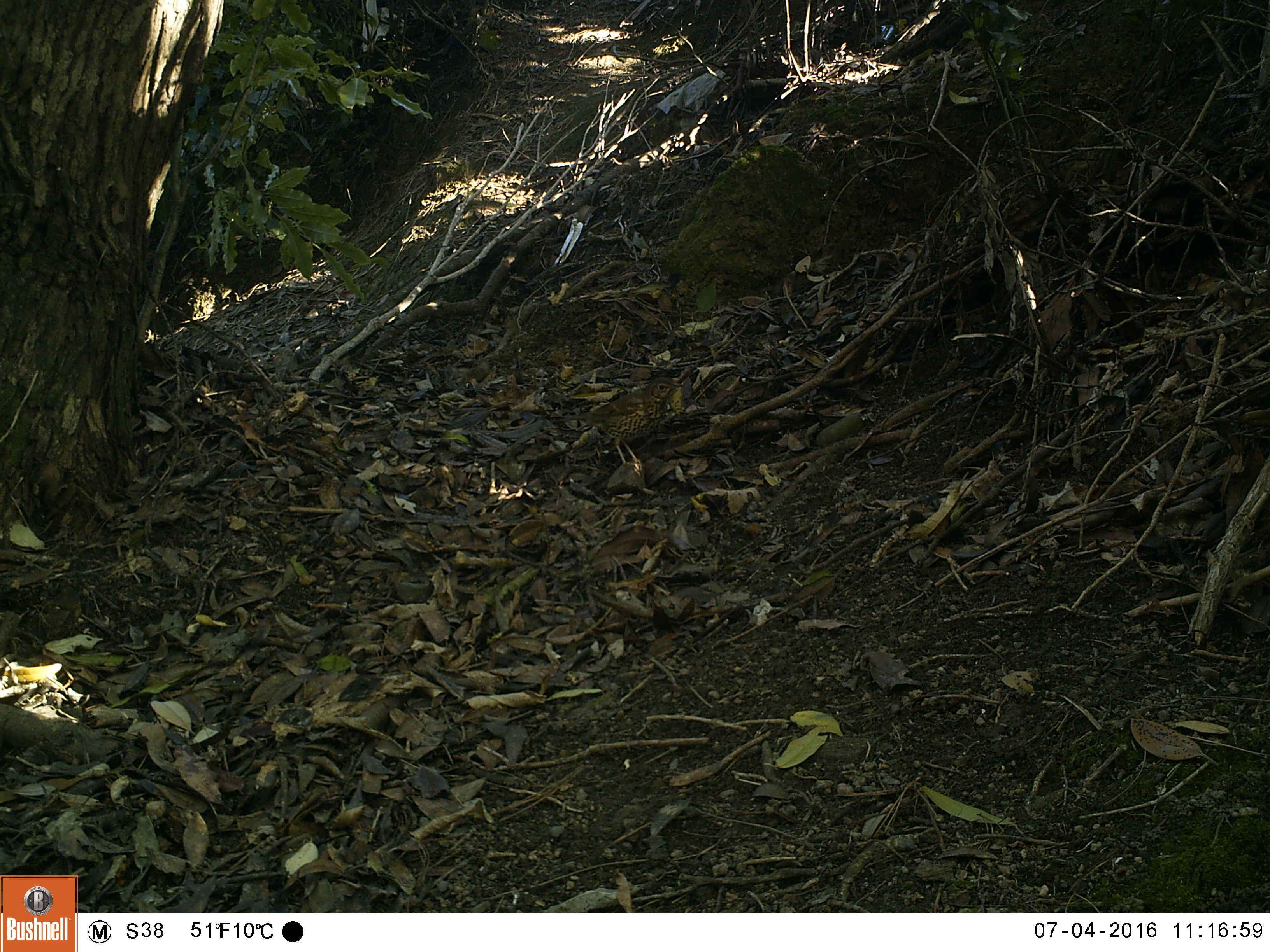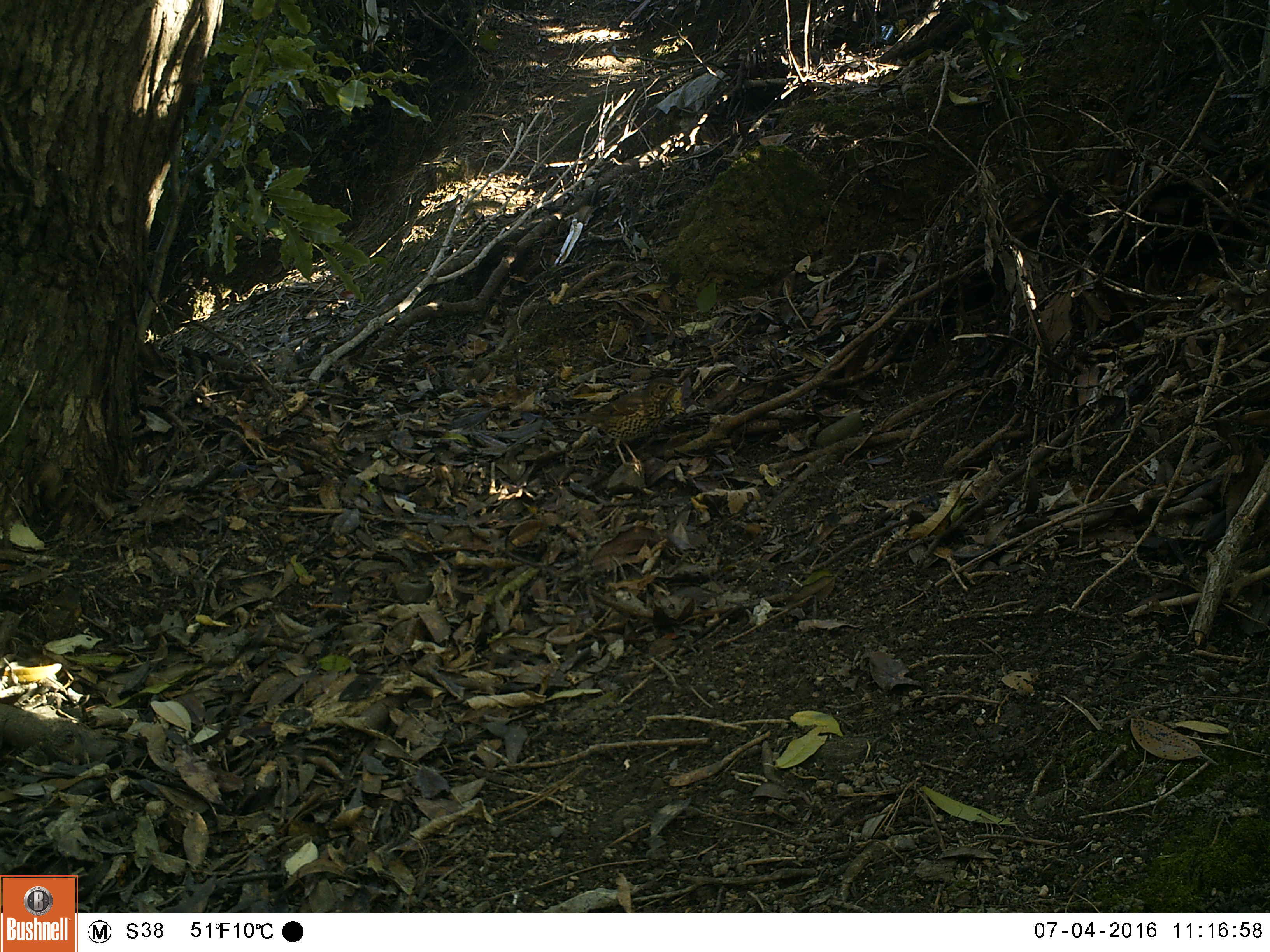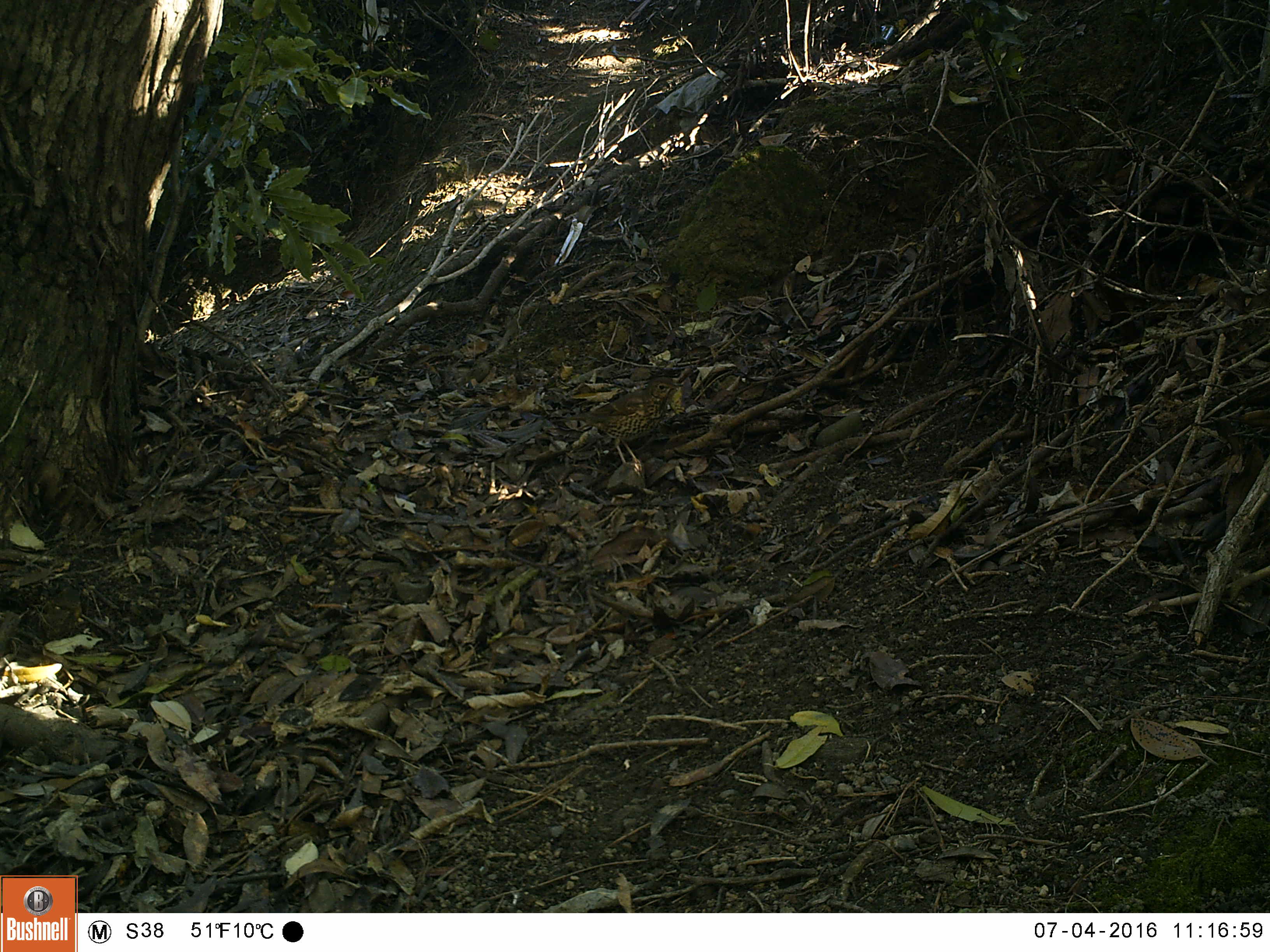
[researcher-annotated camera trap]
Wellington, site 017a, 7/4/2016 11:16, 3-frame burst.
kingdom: Animalia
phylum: Chordata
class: Aves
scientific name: Aves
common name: bird